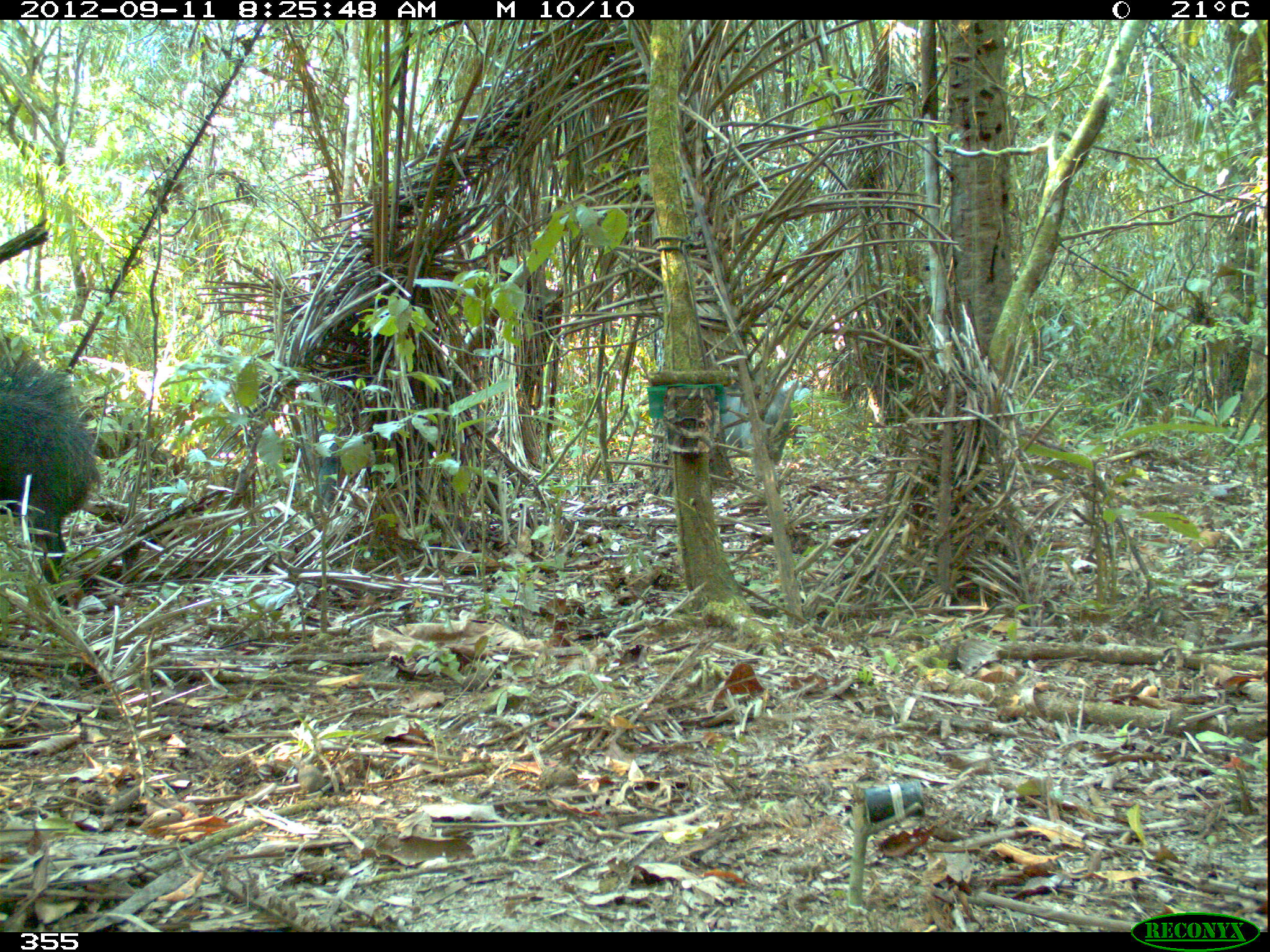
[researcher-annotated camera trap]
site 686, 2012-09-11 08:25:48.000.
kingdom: Animalia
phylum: Chordata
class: Mammalia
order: Artiodactyla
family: Tayassuidae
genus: Tayassu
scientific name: Tayassu pecari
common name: white-lipped peccary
Tayassu pecari (white-lipped peccary).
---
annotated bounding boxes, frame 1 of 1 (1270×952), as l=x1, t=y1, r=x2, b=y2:
tayassu pecari: l=1, t=358, r=102, b=613; l=712, t=373, r=790, b=482; l=74, t=403, r=142, b=482; l=302, t=410, r=340, b=511